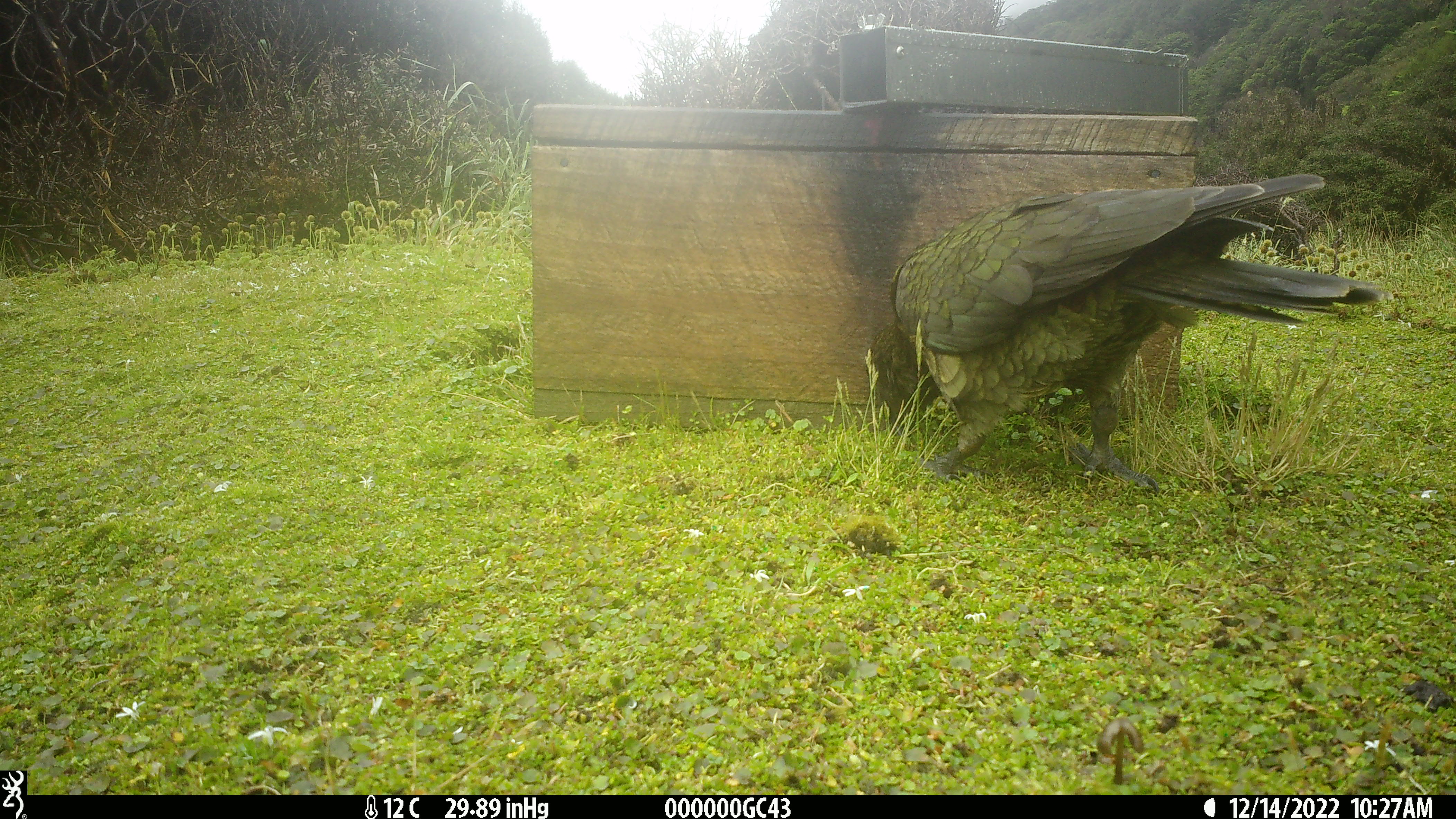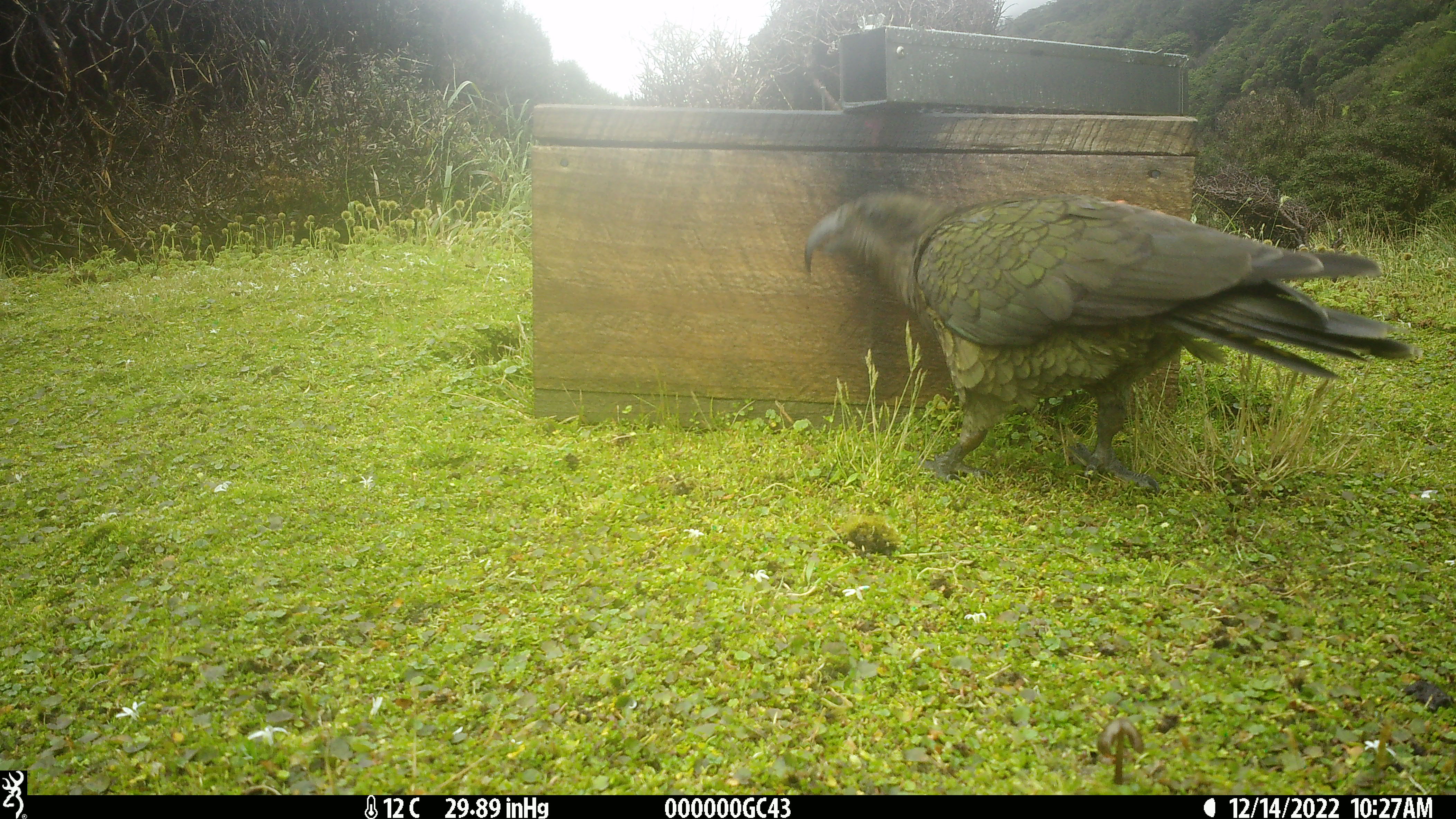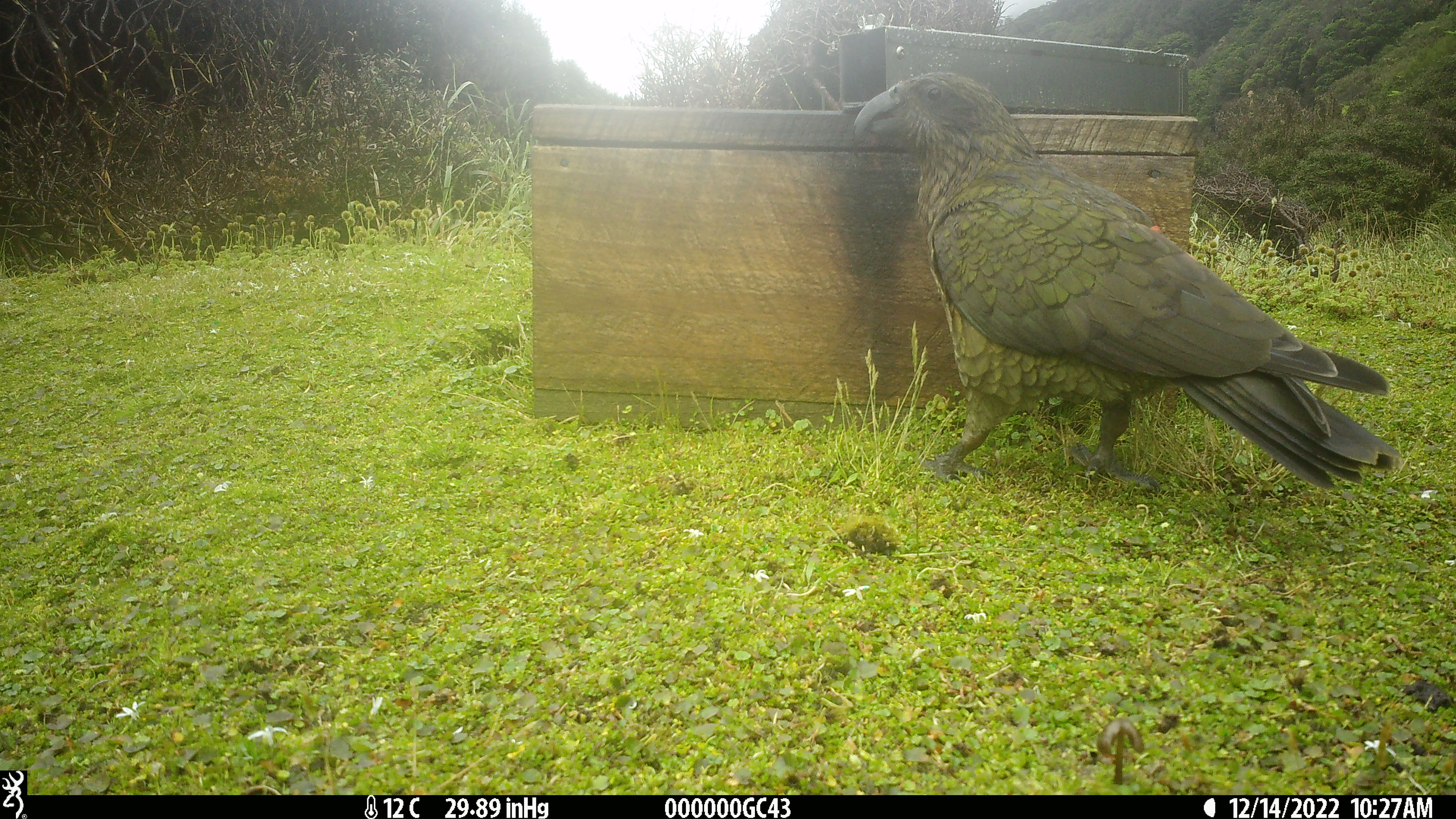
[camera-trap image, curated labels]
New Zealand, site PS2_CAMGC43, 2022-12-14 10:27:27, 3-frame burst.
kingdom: Animalia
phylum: Chordata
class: Aves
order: Psittaciformes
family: Strigopidae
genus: Nestor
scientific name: Nestor notabilis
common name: kea